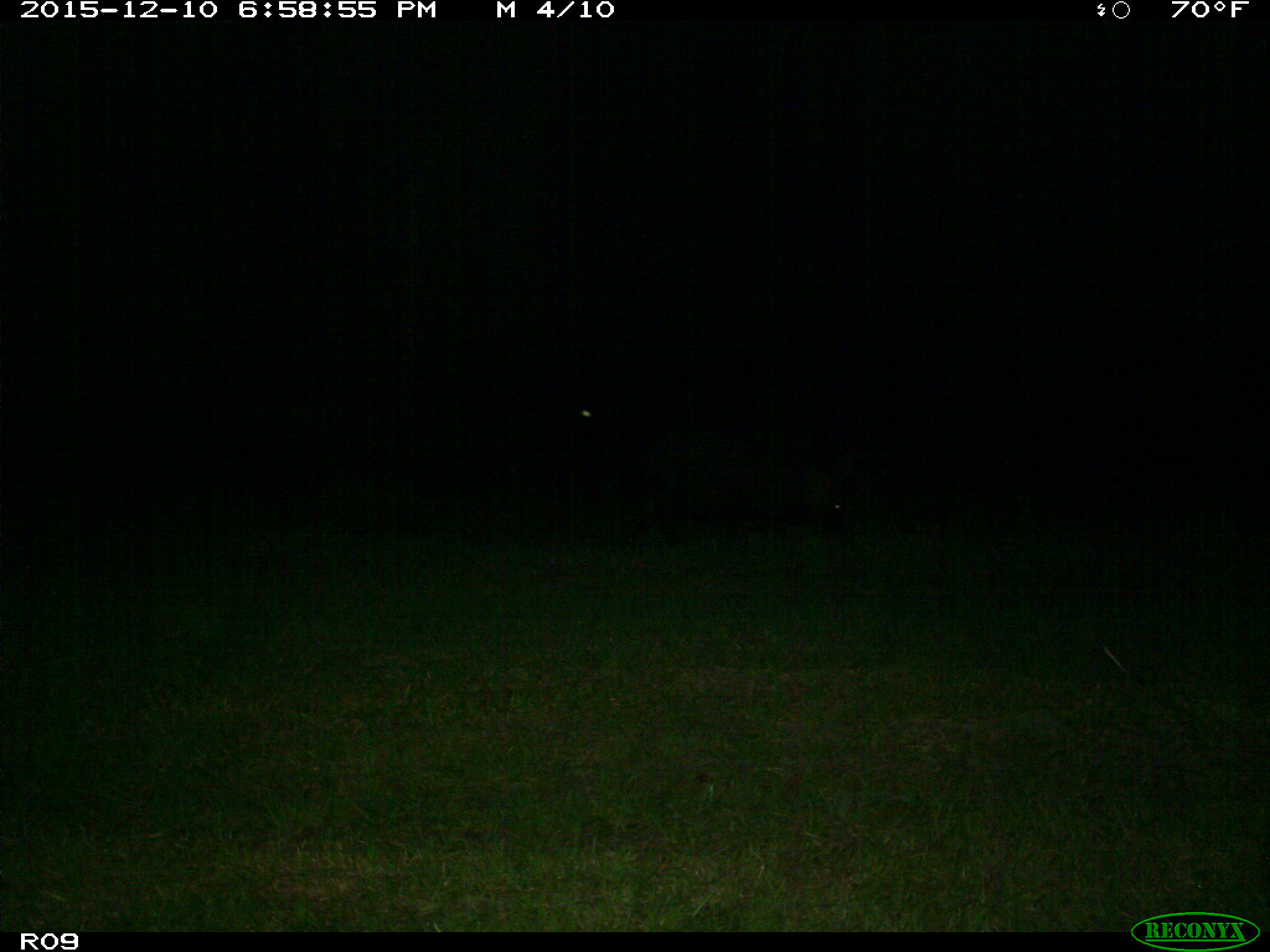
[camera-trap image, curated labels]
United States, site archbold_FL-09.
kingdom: Animalia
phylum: Chordata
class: Mammalia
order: Artiodactyla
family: Suidae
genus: Sus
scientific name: Sus scrofa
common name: wild boar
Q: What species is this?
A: Sus scrofa (wild boar).